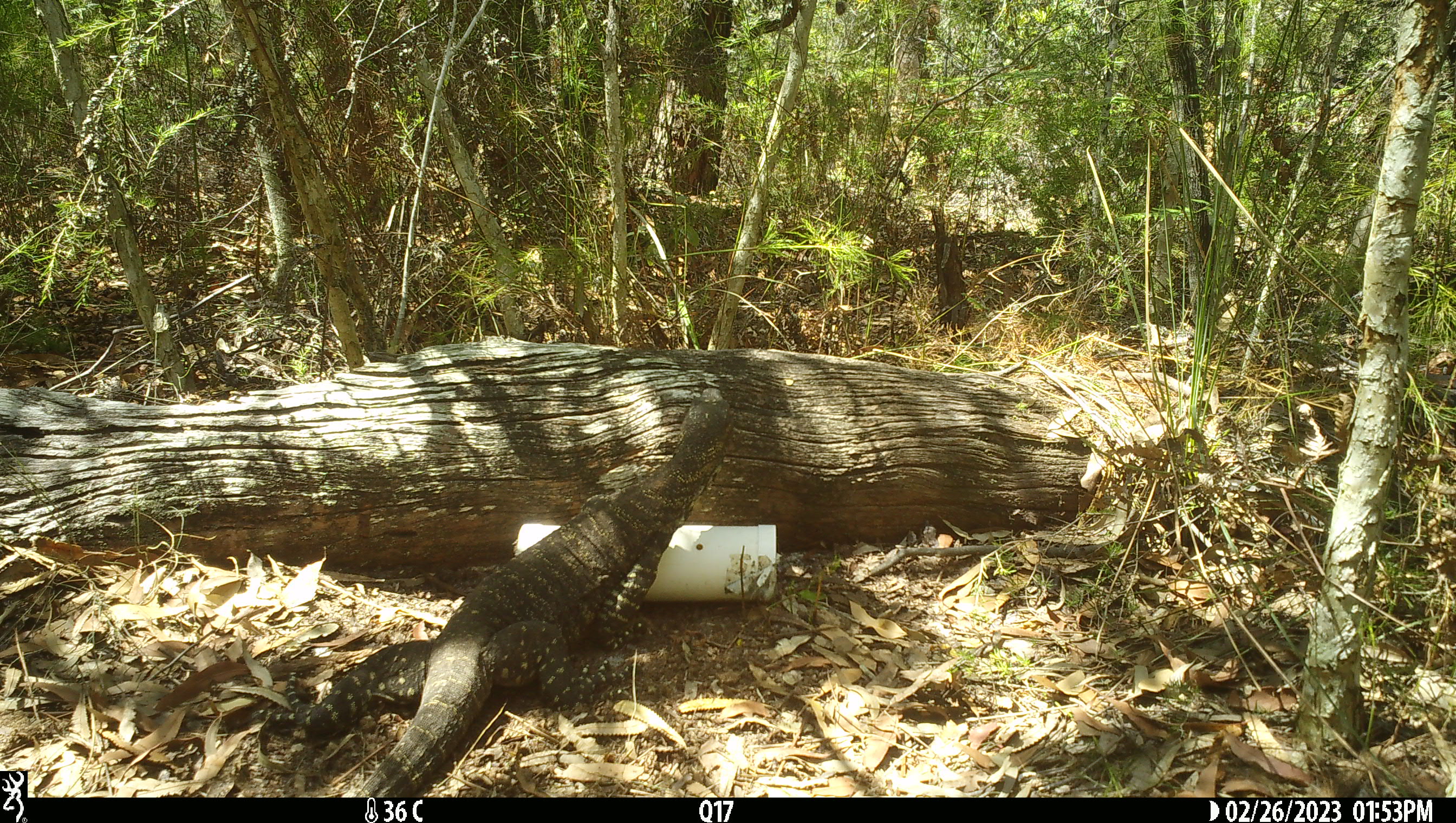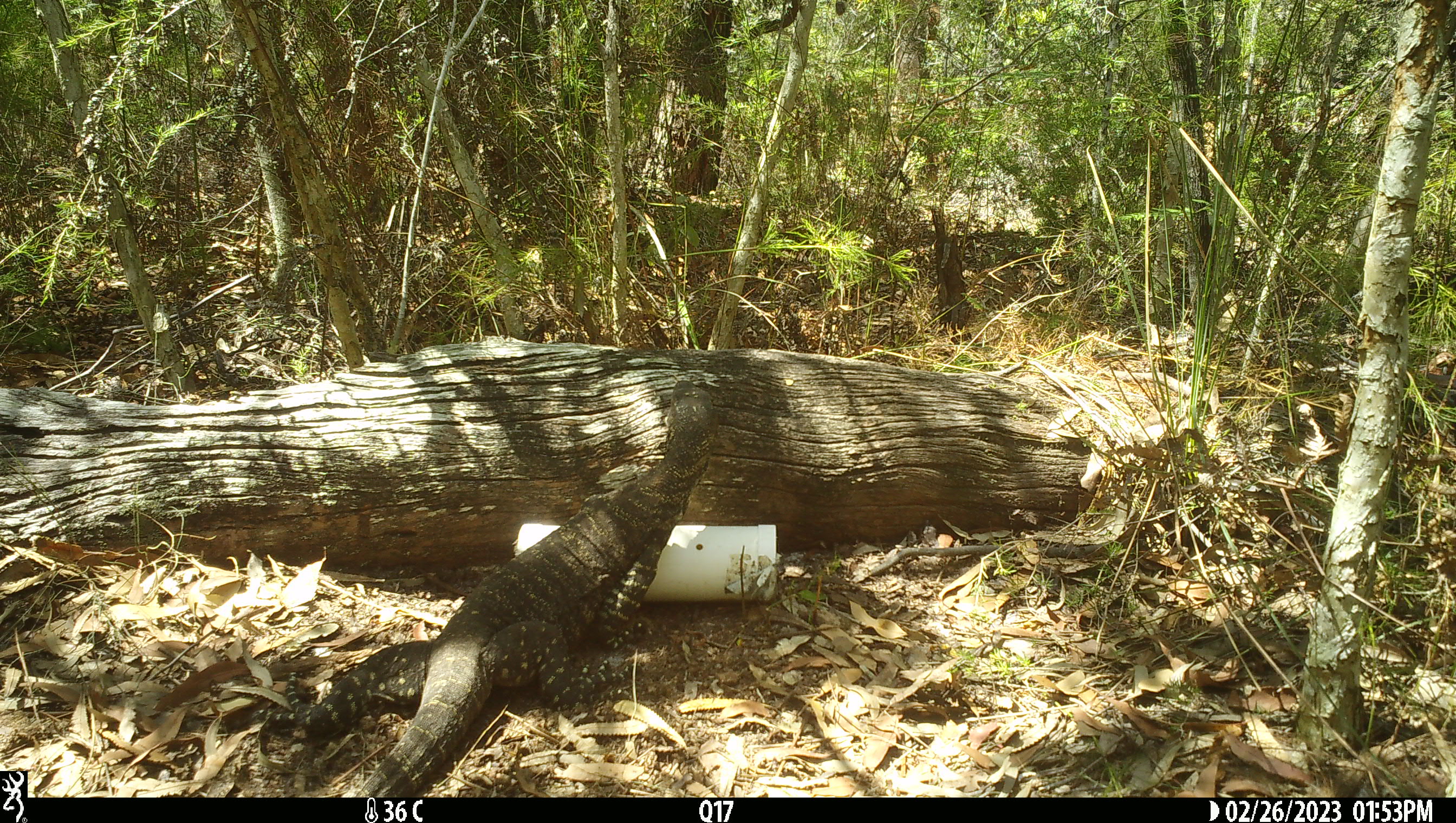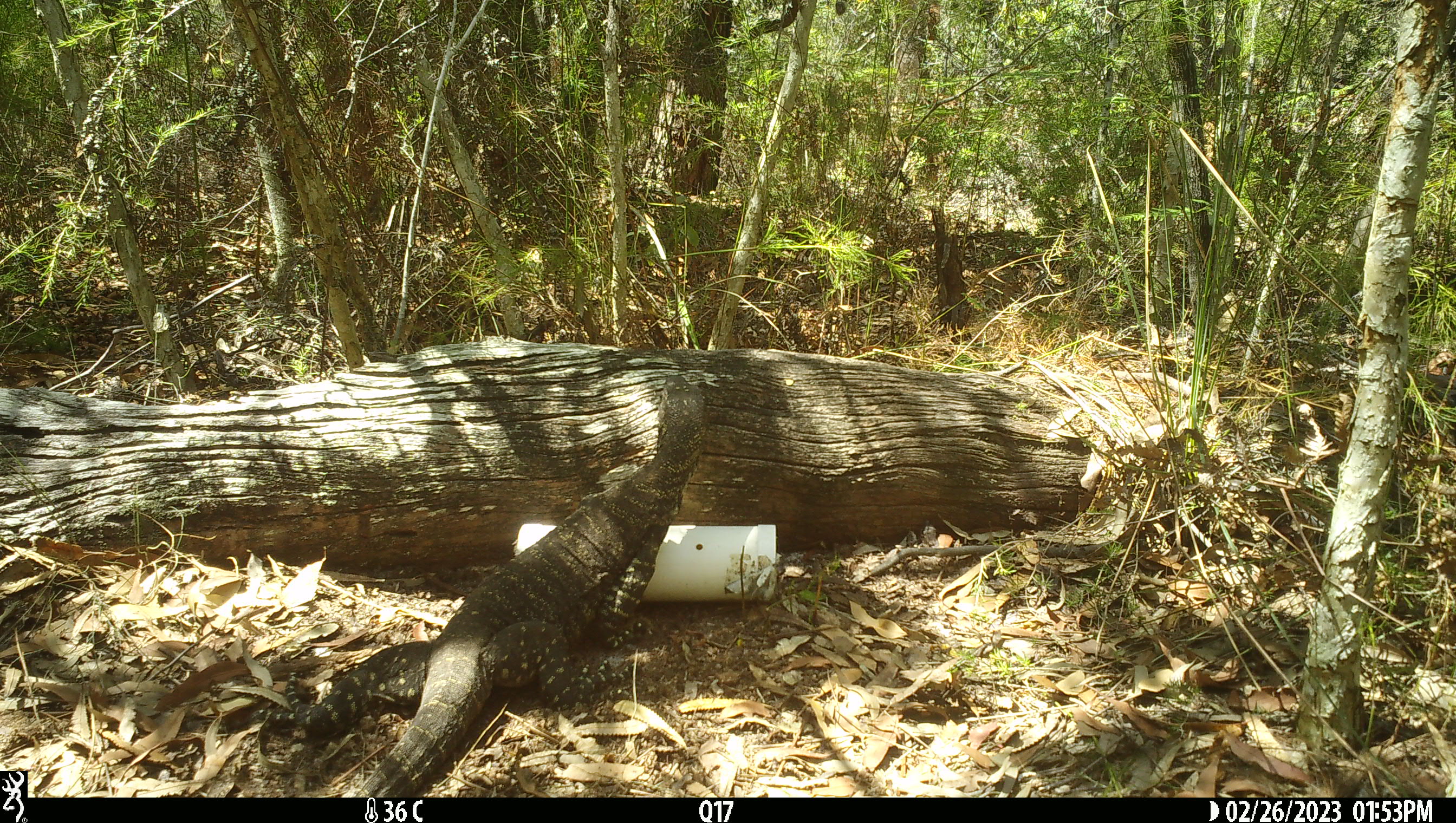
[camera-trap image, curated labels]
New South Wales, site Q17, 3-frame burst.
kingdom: Animalia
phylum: Chordata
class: Reptilia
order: Squamata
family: Varanidae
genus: Varanus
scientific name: Varanus varius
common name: lace monitor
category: goanna